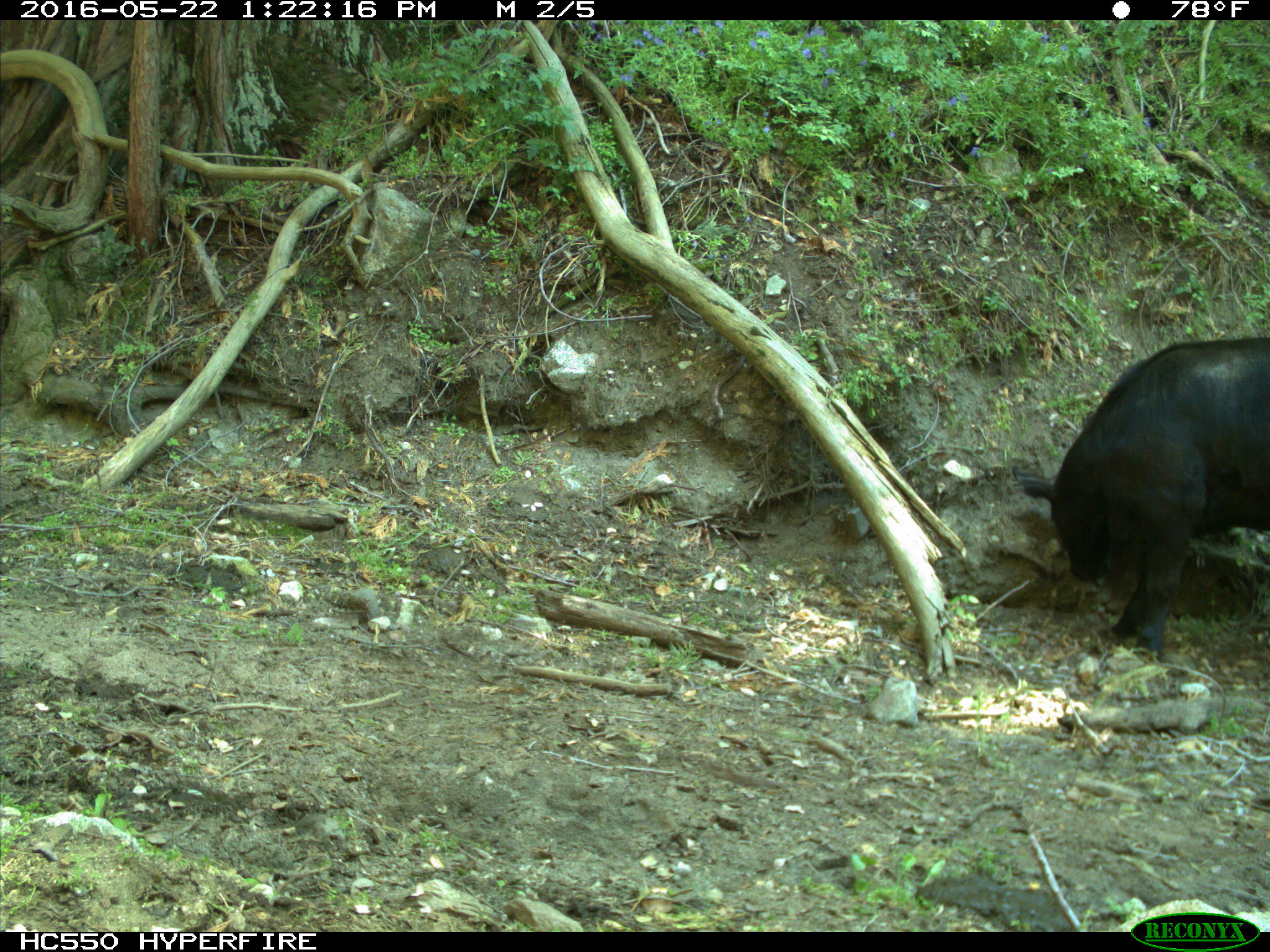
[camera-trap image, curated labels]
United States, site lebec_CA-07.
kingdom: Animalia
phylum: Chordata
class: Mammalia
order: Artiodactyla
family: Bovidae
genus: Bos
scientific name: Bos taurus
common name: domestic cow